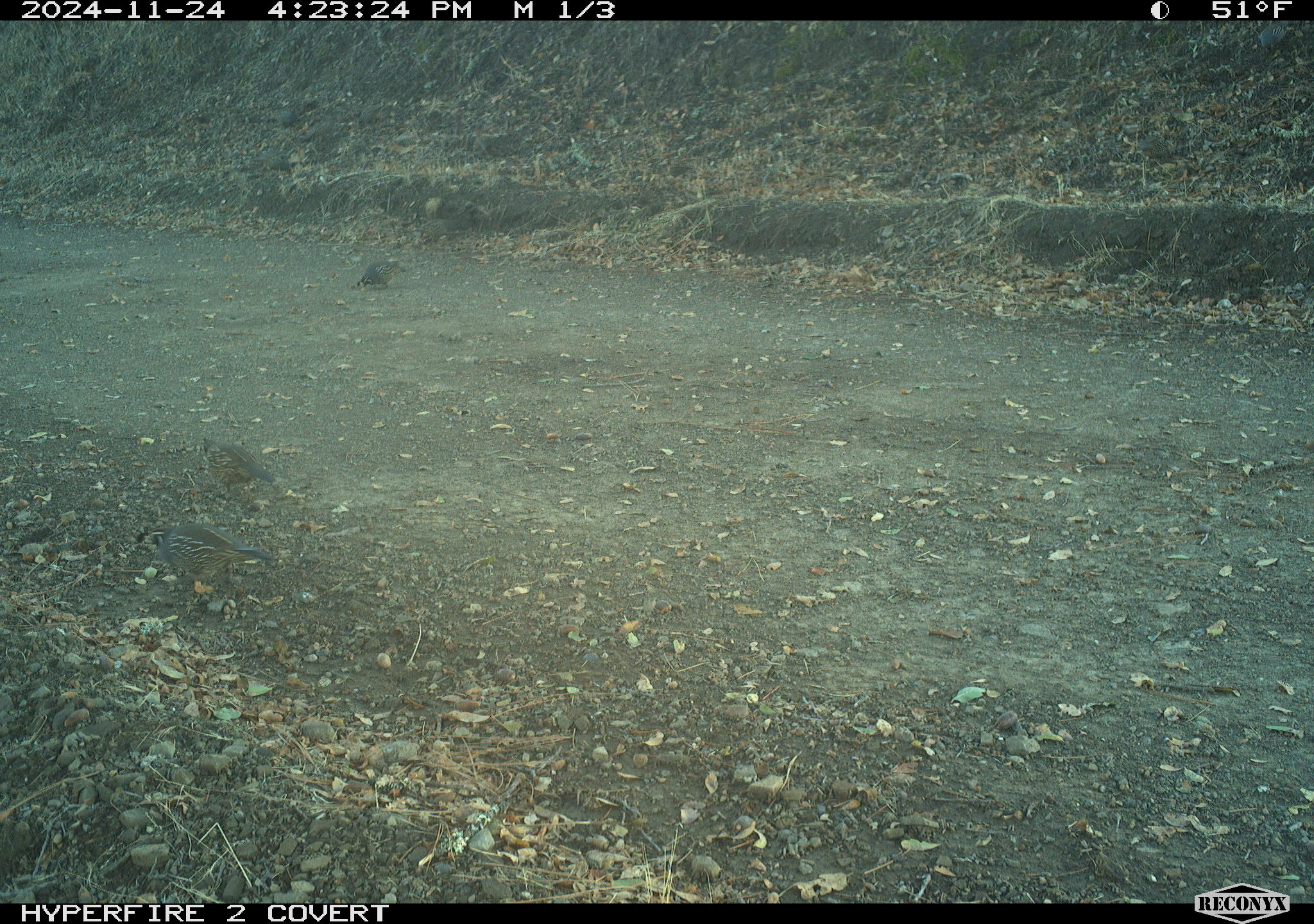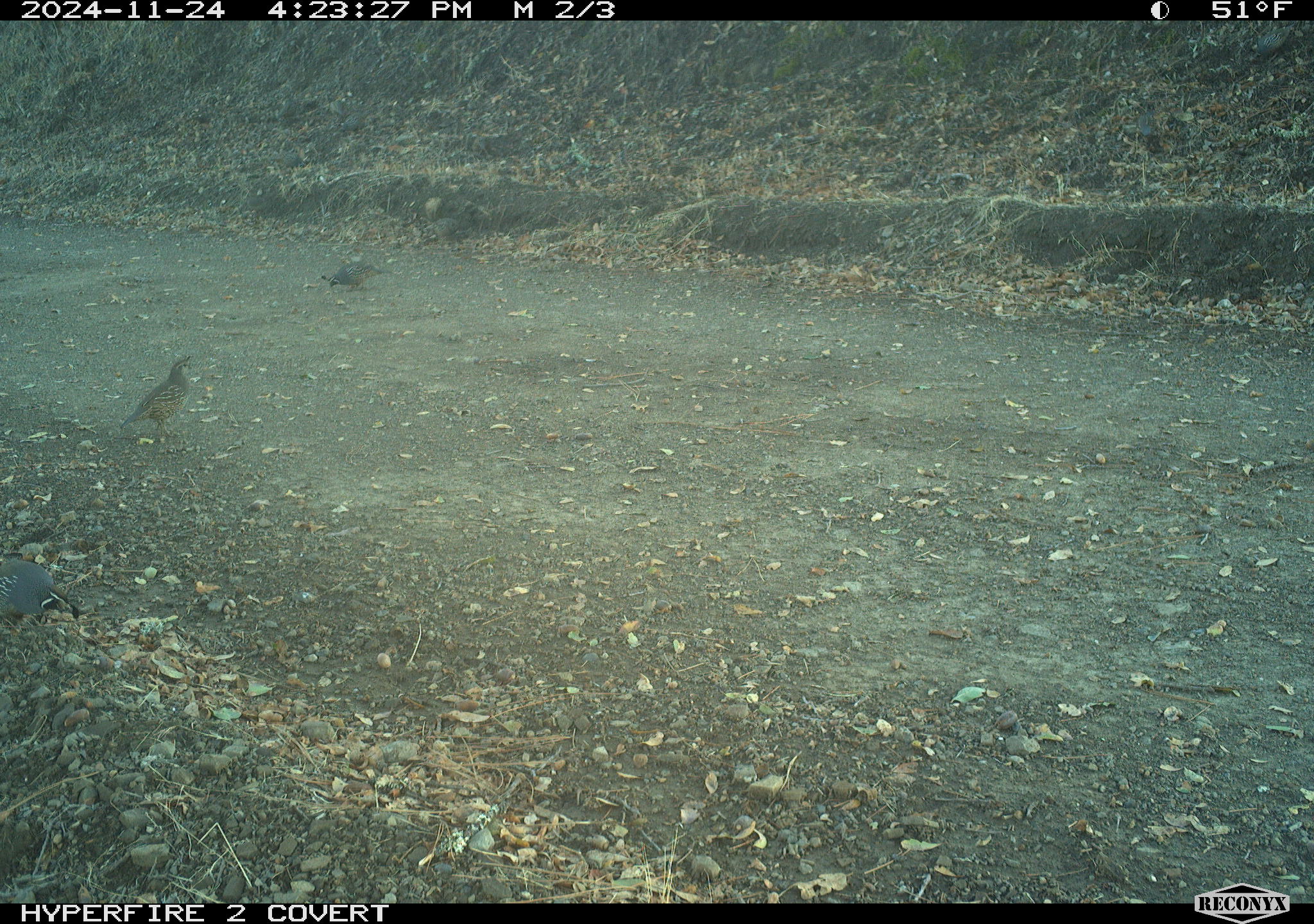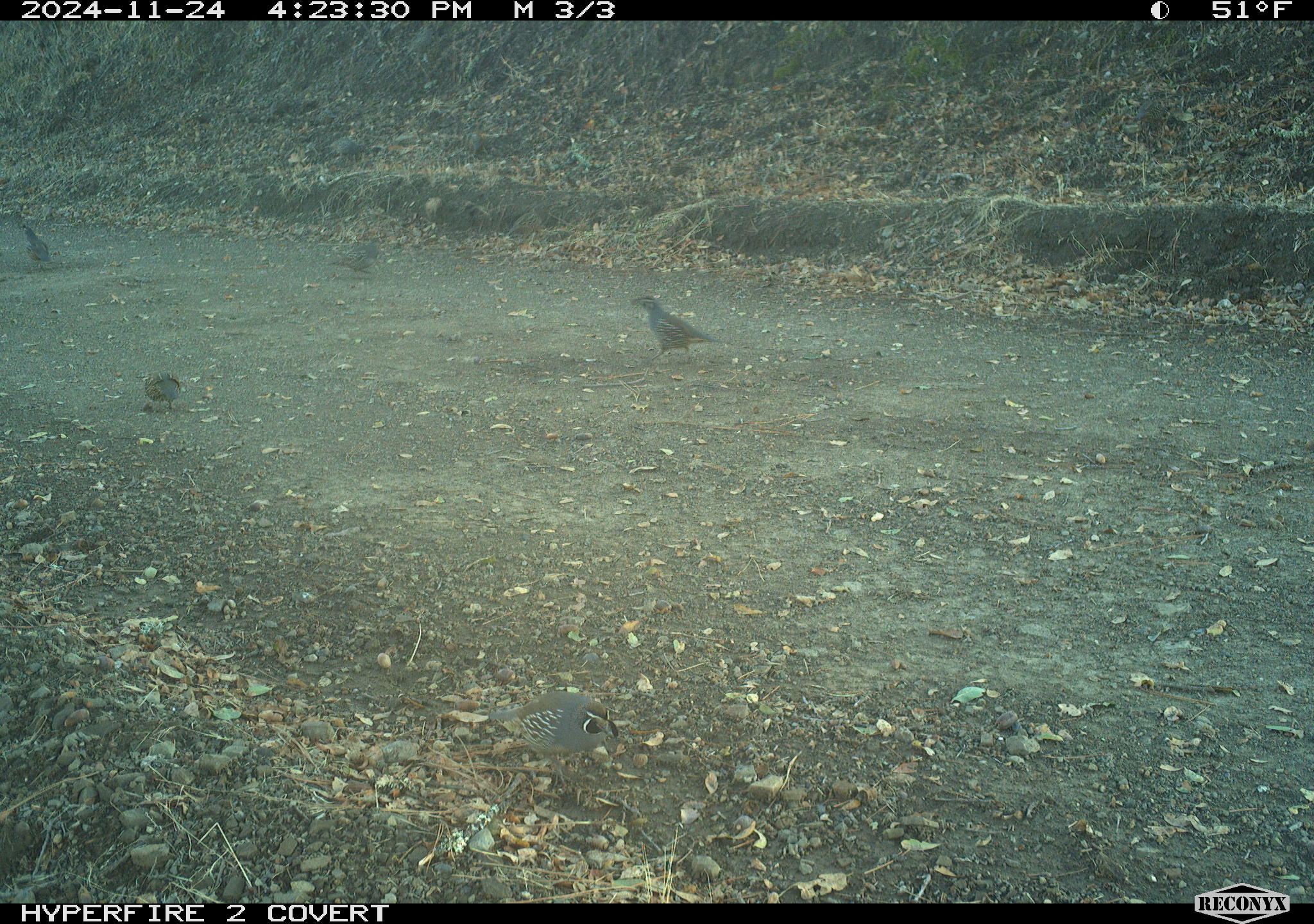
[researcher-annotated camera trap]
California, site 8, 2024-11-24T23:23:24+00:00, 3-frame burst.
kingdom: Animalia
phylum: Chordata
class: Aves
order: Galliformes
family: Odontophoridae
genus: Callipepla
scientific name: Callipepla californica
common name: california quail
California quail (Callipepla californica).